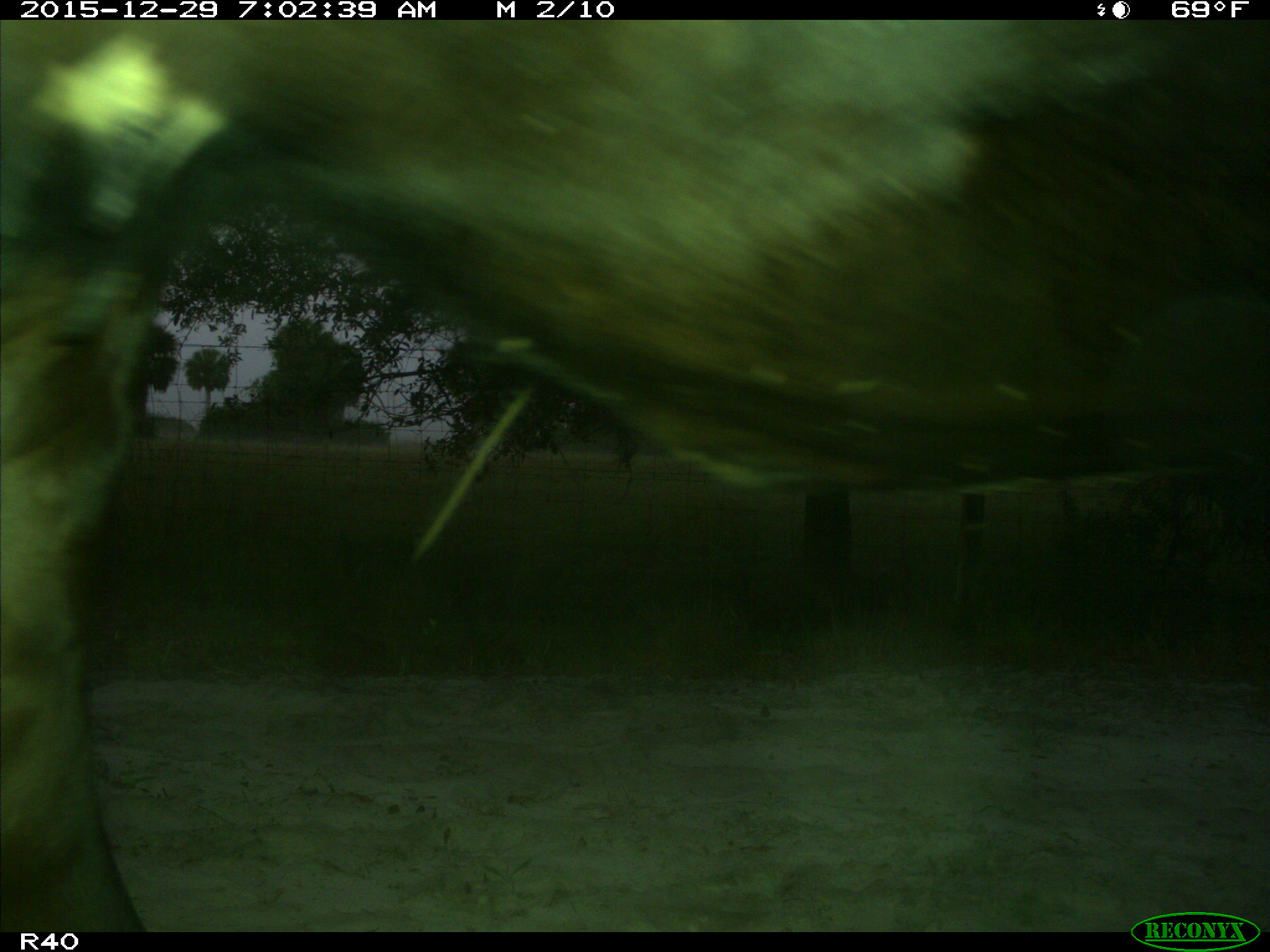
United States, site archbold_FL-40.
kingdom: Animalia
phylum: Chordata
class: Mammalia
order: Artiodactyla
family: Bovidae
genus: Bos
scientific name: Bos taurus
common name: domestic cow